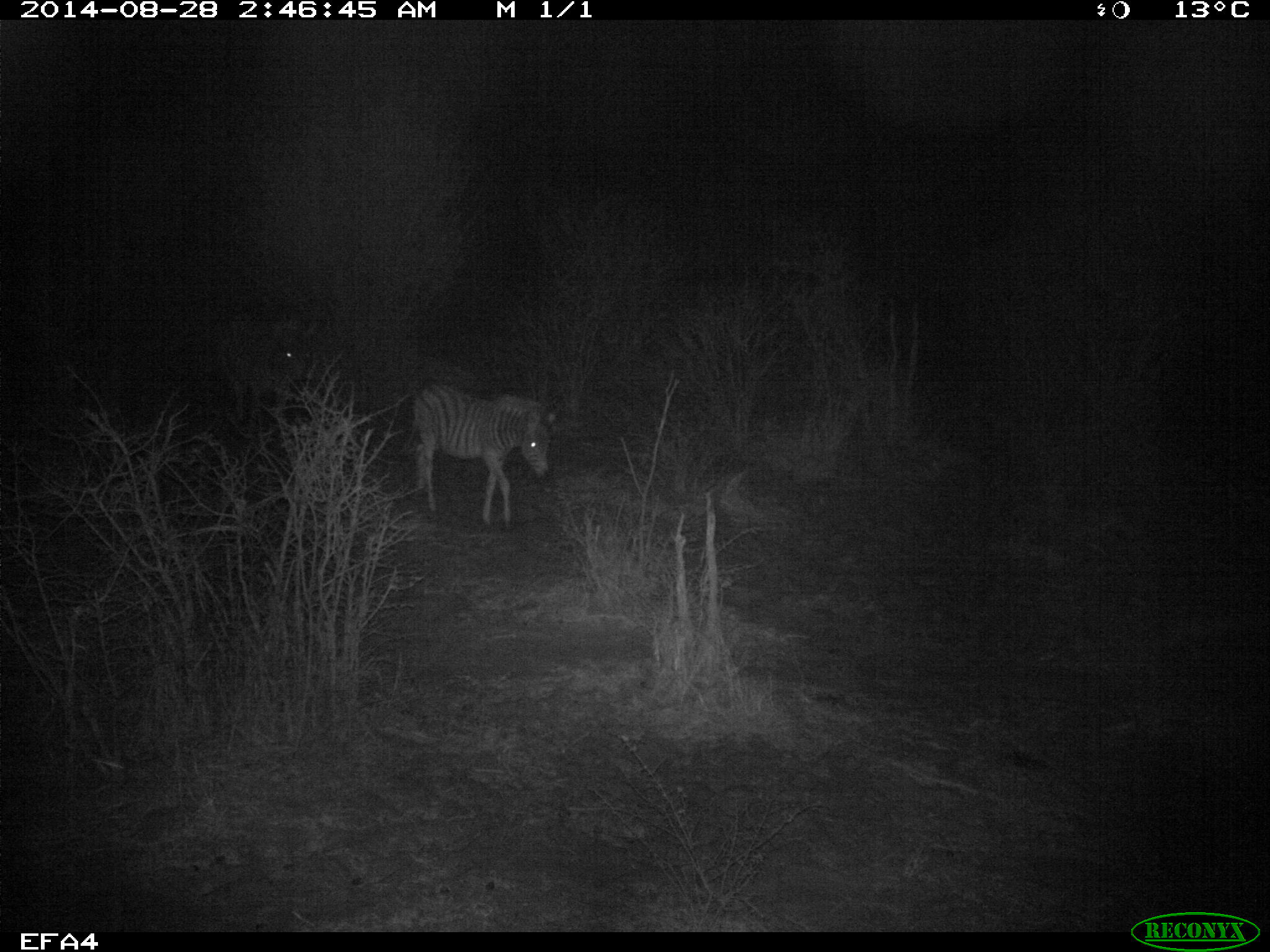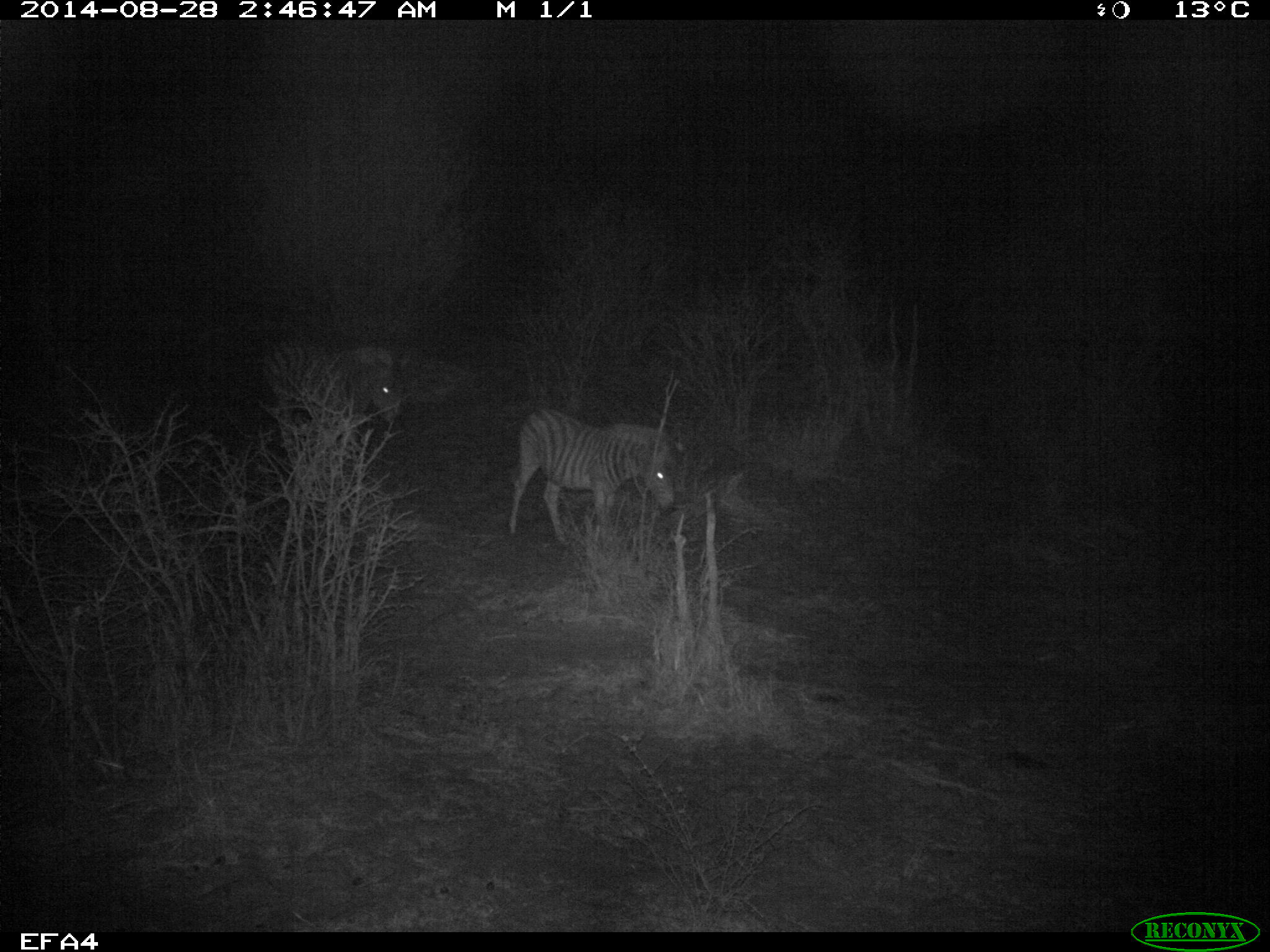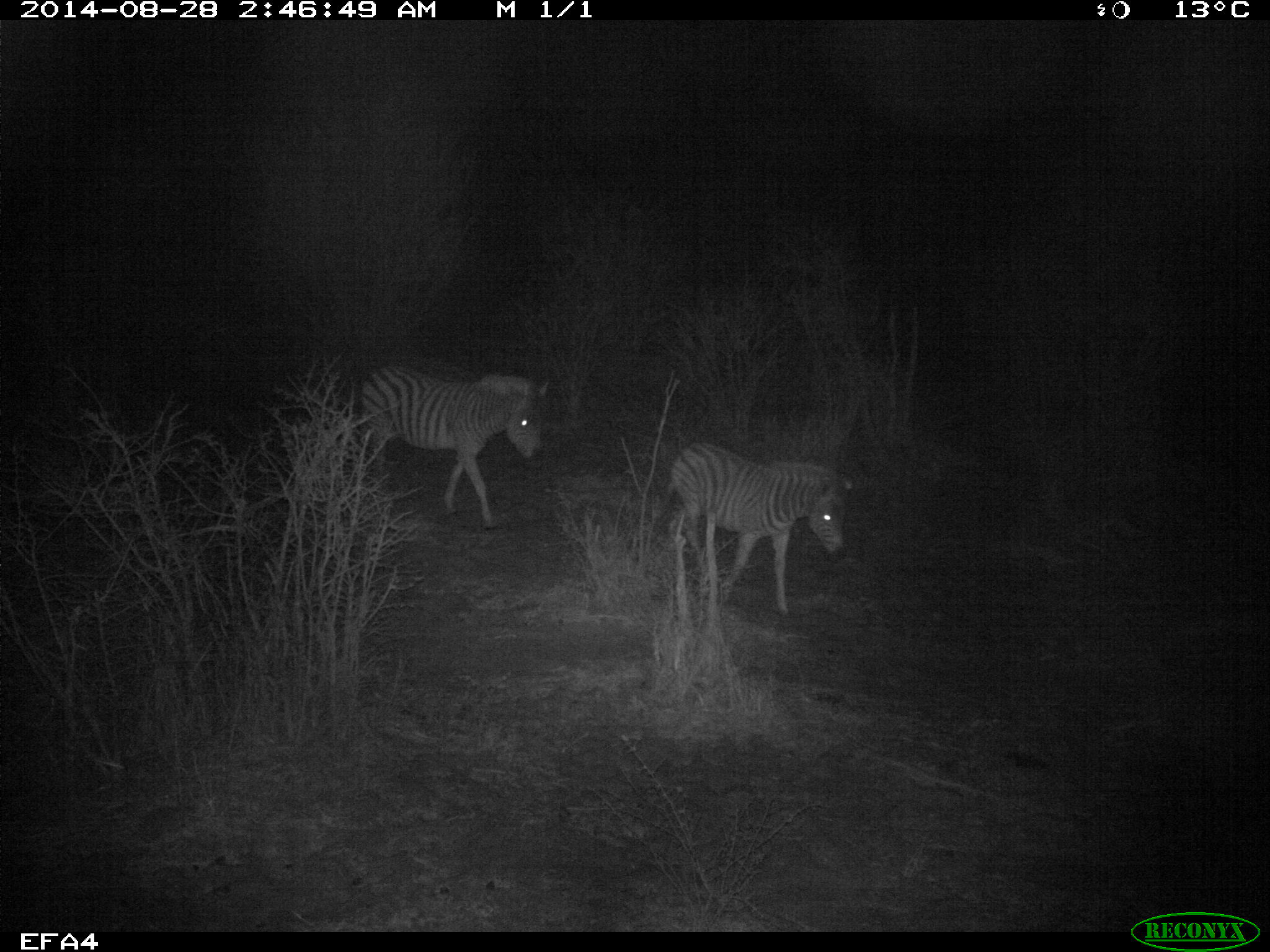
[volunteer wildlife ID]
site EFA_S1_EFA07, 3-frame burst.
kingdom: Animalia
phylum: Chordata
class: Mammalia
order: Perissodactyla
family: Equidae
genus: Equus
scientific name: Equus quagga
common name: plains zebra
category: zebraplains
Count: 2.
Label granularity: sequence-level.